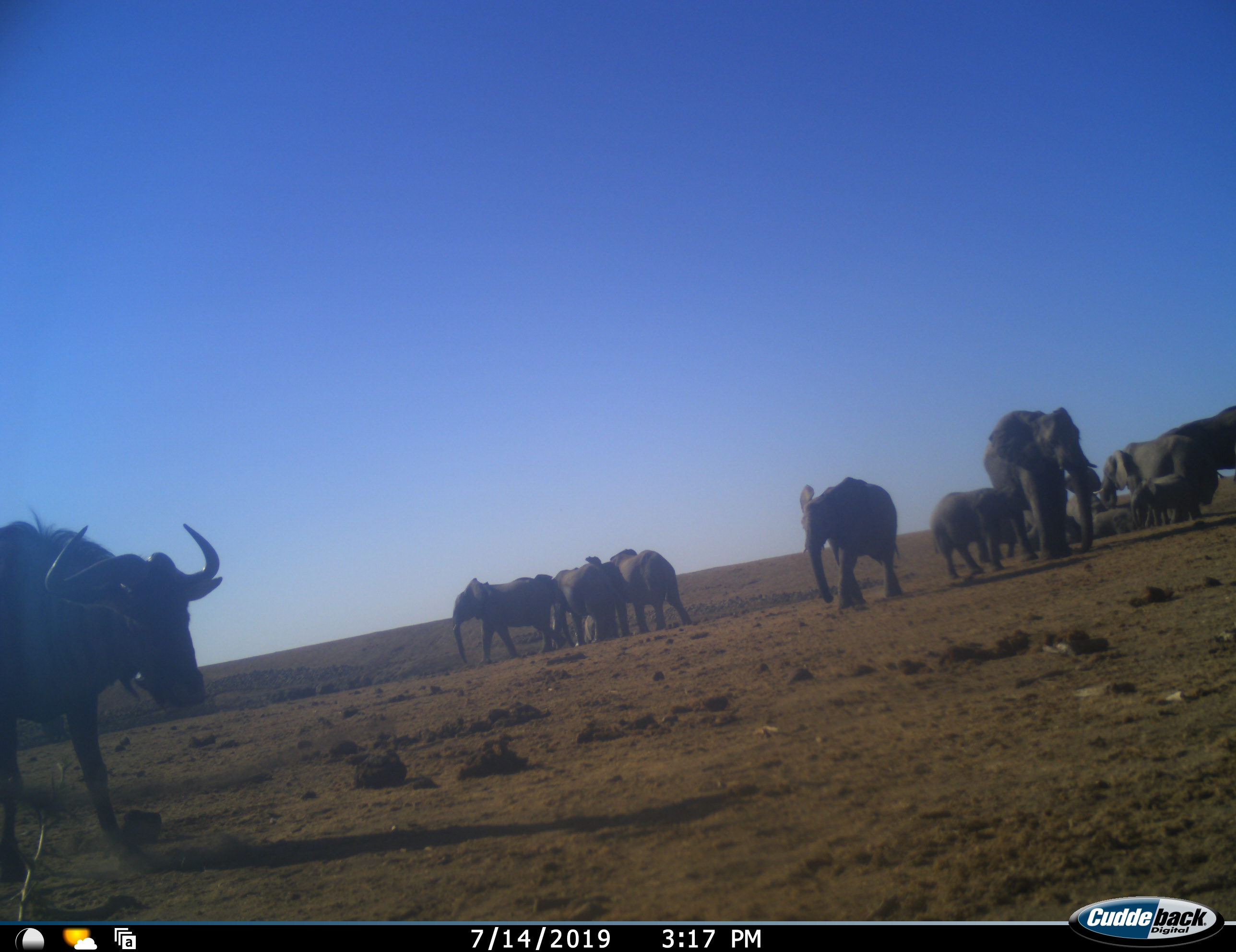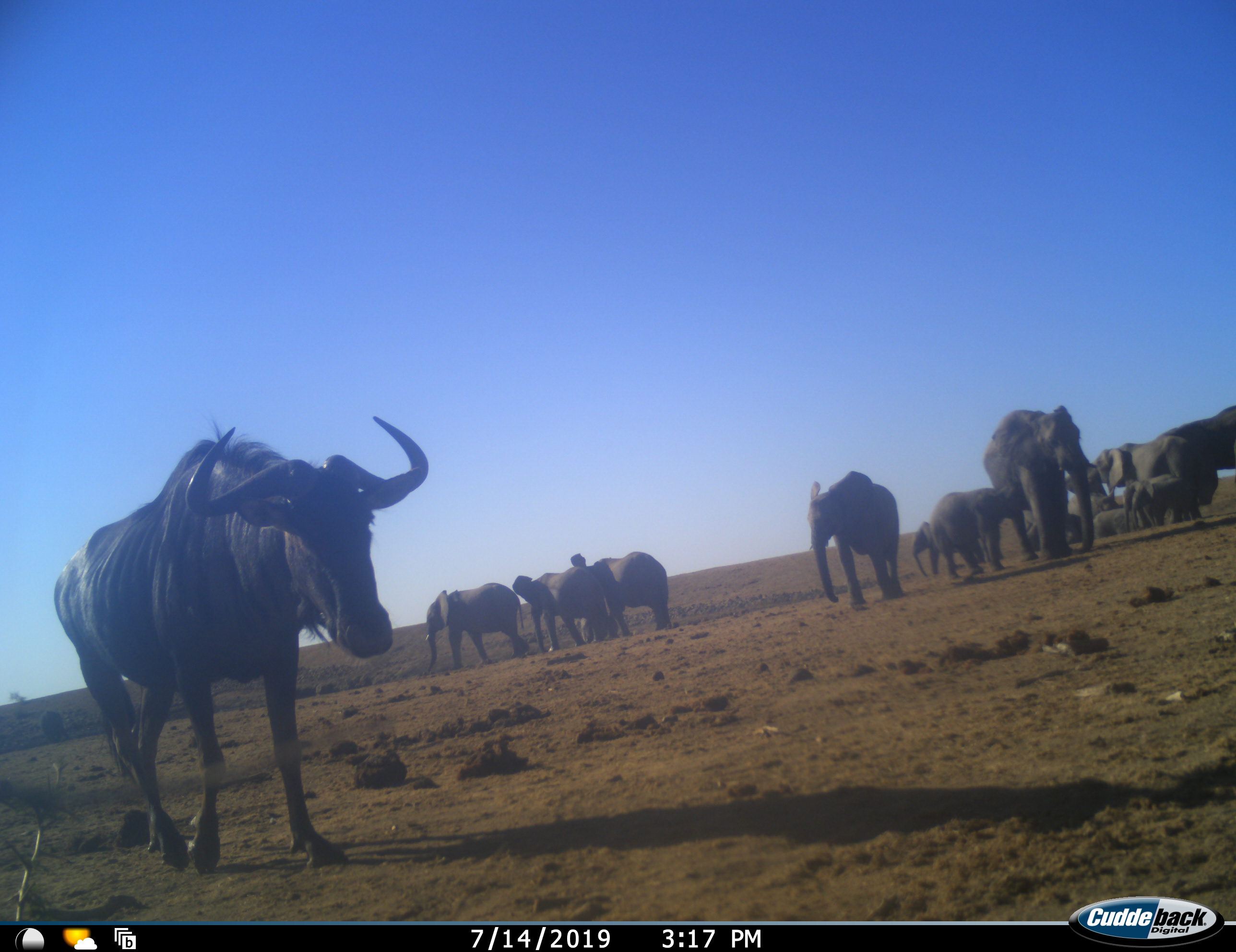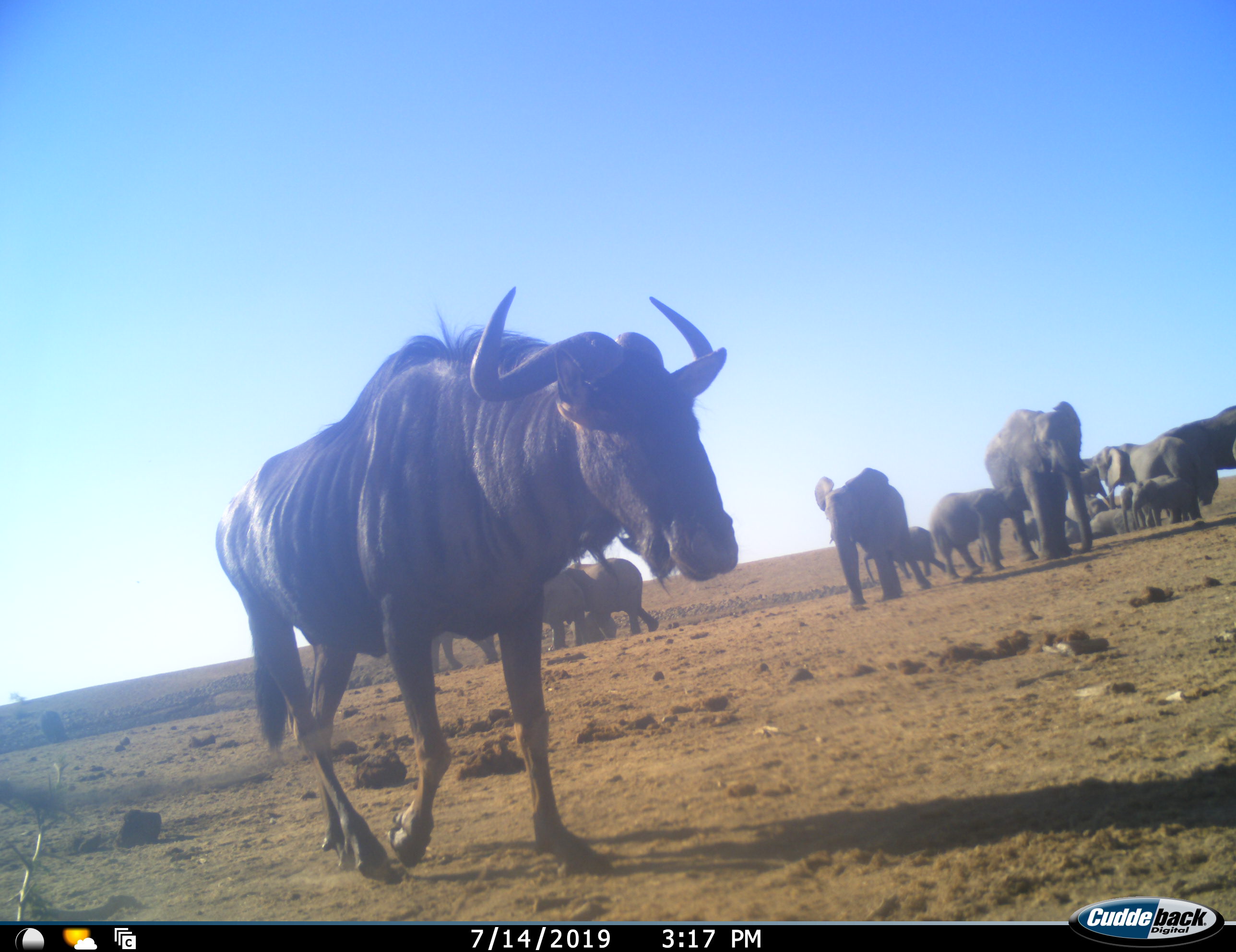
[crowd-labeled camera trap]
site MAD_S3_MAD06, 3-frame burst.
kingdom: Animalia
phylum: Chordata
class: Mammalia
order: Proboscidea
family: Elephantidae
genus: Loxodonta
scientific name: Loxodonta africana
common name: african bush elephant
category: elephant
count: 11-50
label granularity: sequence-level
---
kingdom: Animalia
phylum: Chordata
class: Mammalia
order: Artiodactyla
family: Bovidae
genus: Connochaetes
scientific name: Connochaetes taurinus taurinus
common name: blue wildebeest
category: wildebeestblue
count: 1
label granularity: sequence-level